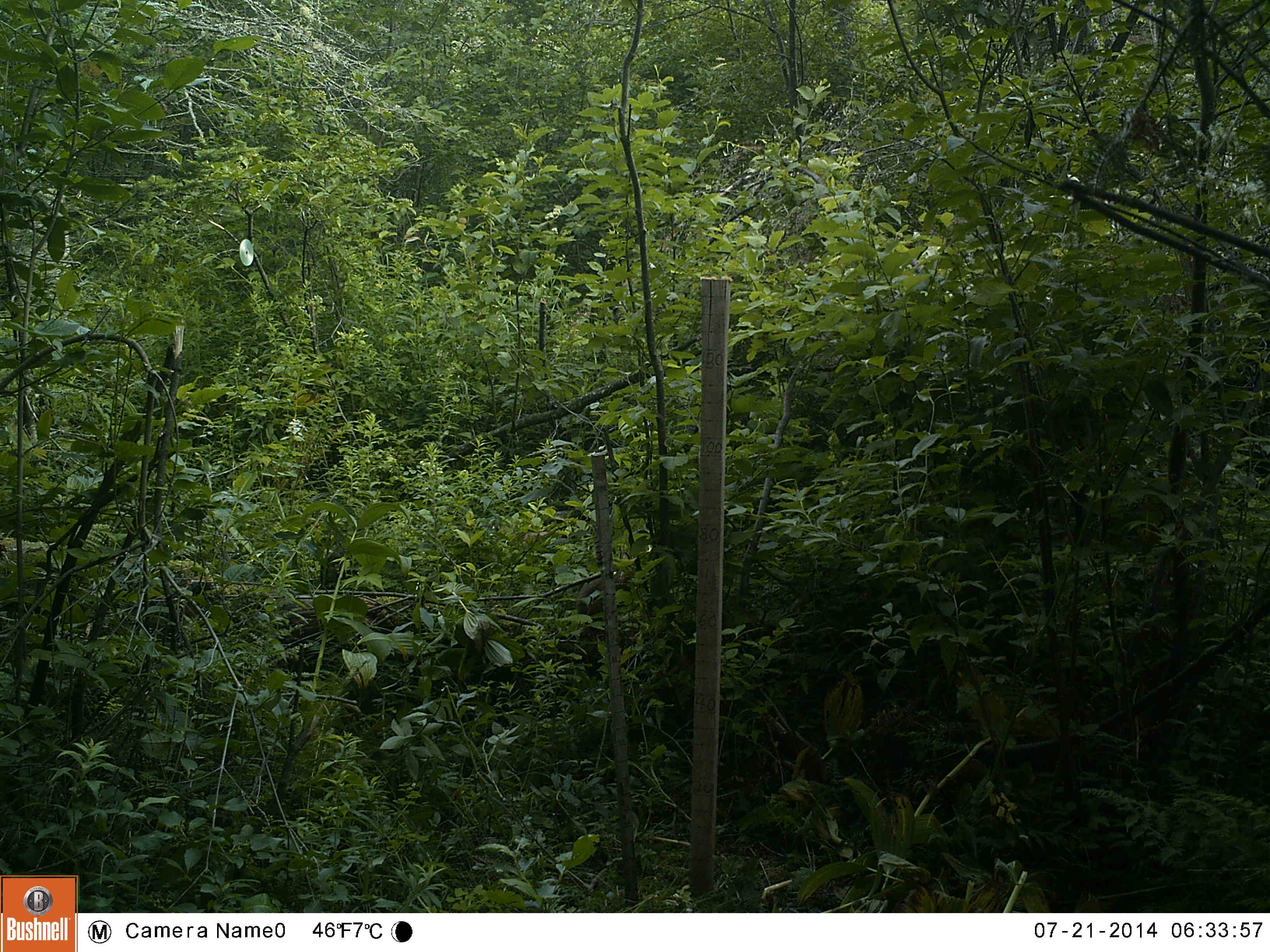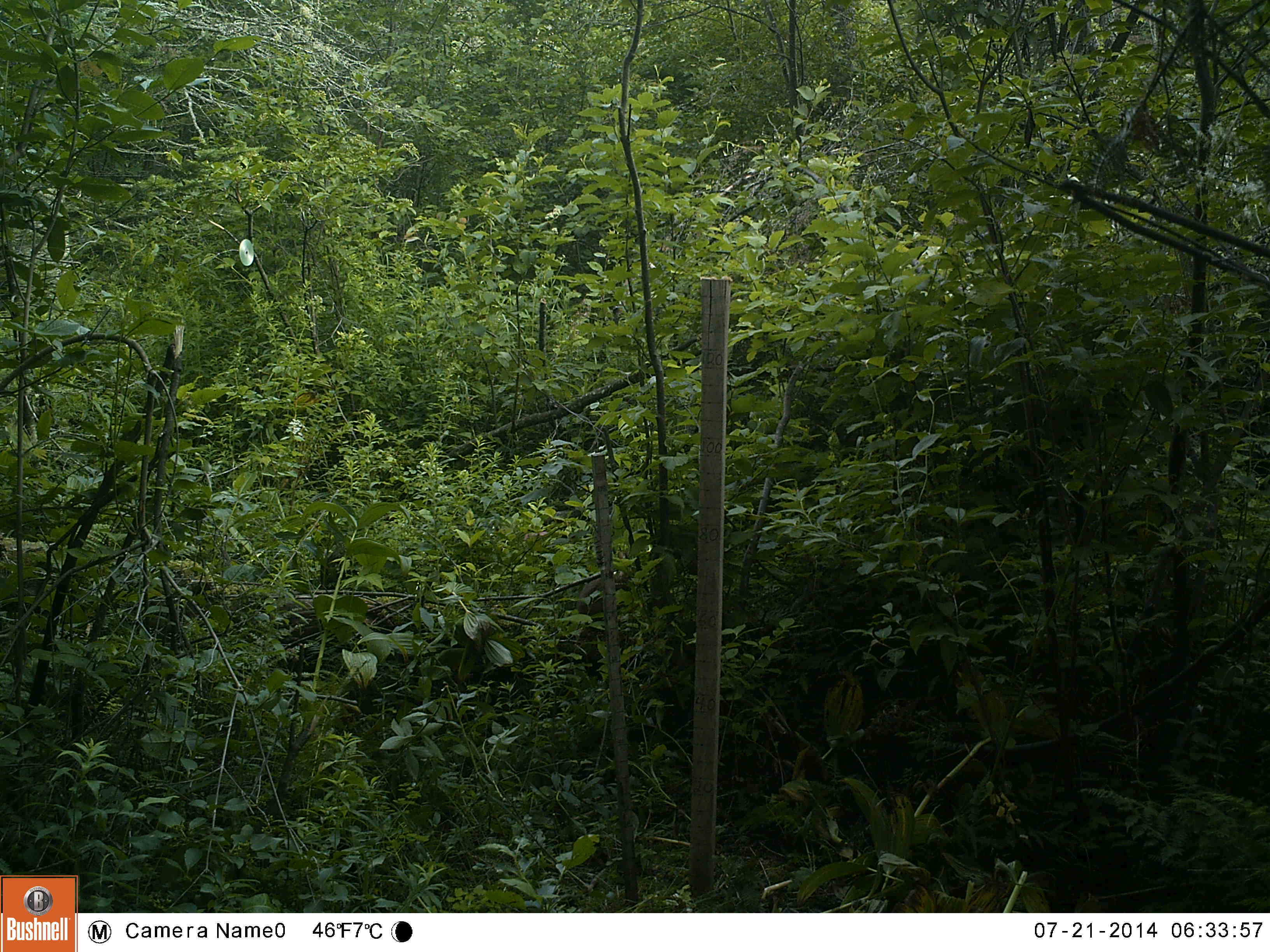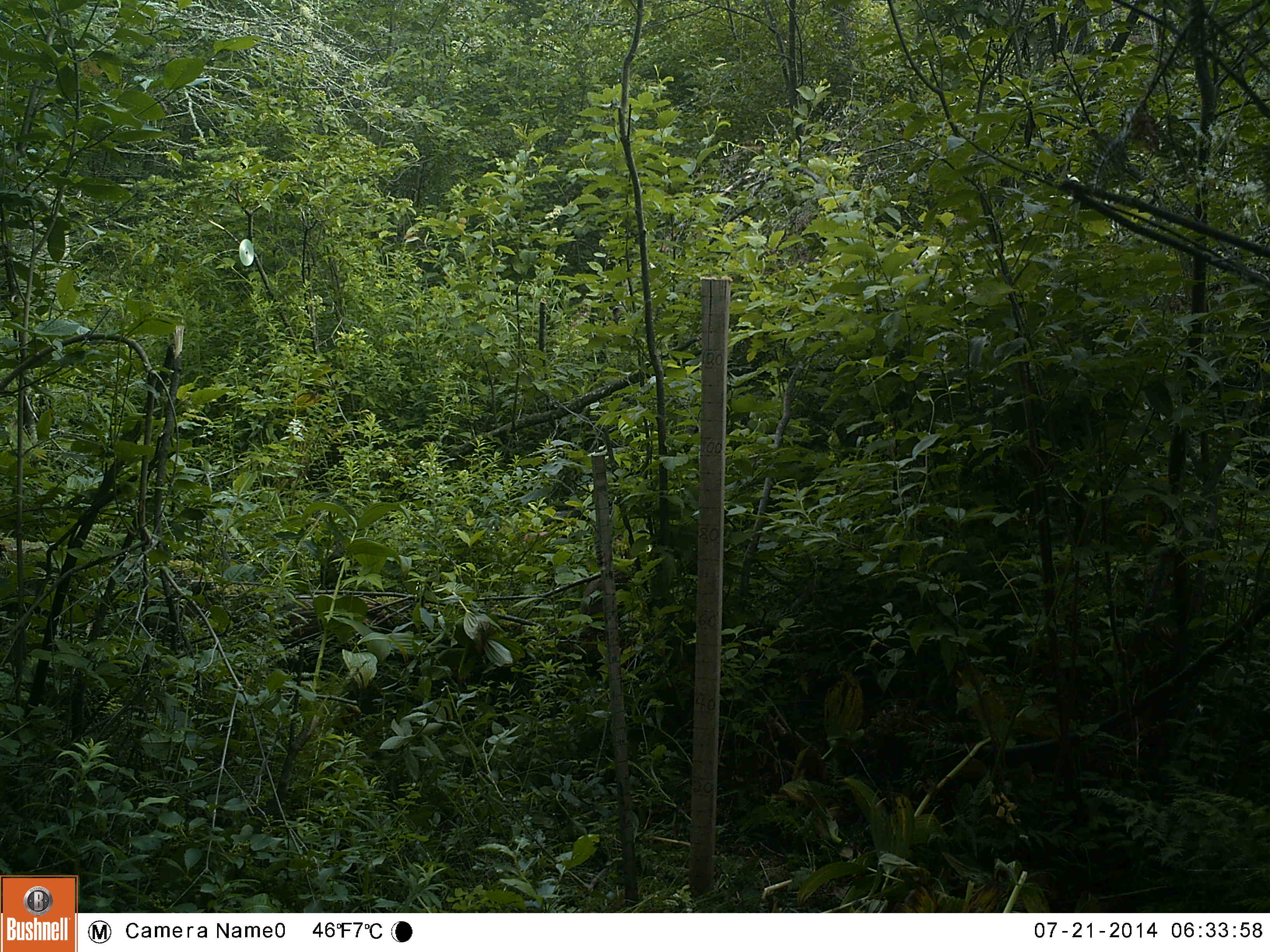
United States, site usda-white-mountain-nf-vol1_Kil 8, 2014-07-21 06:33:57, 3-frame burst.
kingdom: Animalia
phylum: Chordata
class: Mammalia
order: Lagomorpha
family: Leporidae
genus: Lepus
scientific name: Lepus americanus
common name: snowshoe hare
Snowshoe hare (Lepus americanus).